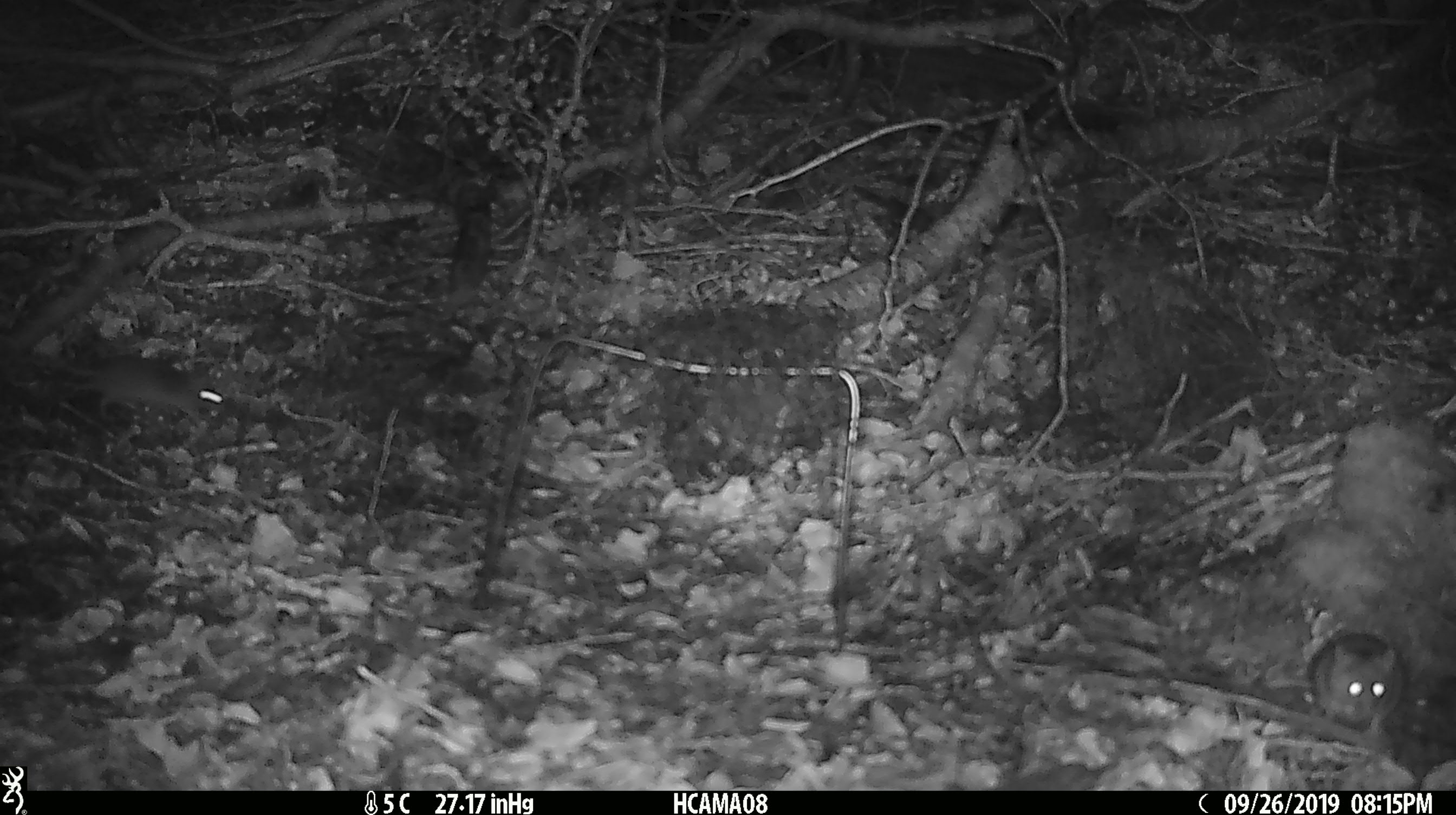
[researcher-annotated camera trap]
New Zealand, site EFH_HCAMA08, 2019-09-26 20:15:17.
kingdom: Animalia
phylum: Chordata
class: Mammalia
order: Rodentia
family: Muridae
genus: Mus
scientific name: Mus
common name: mouse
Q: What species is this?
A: Mouse (Mus).